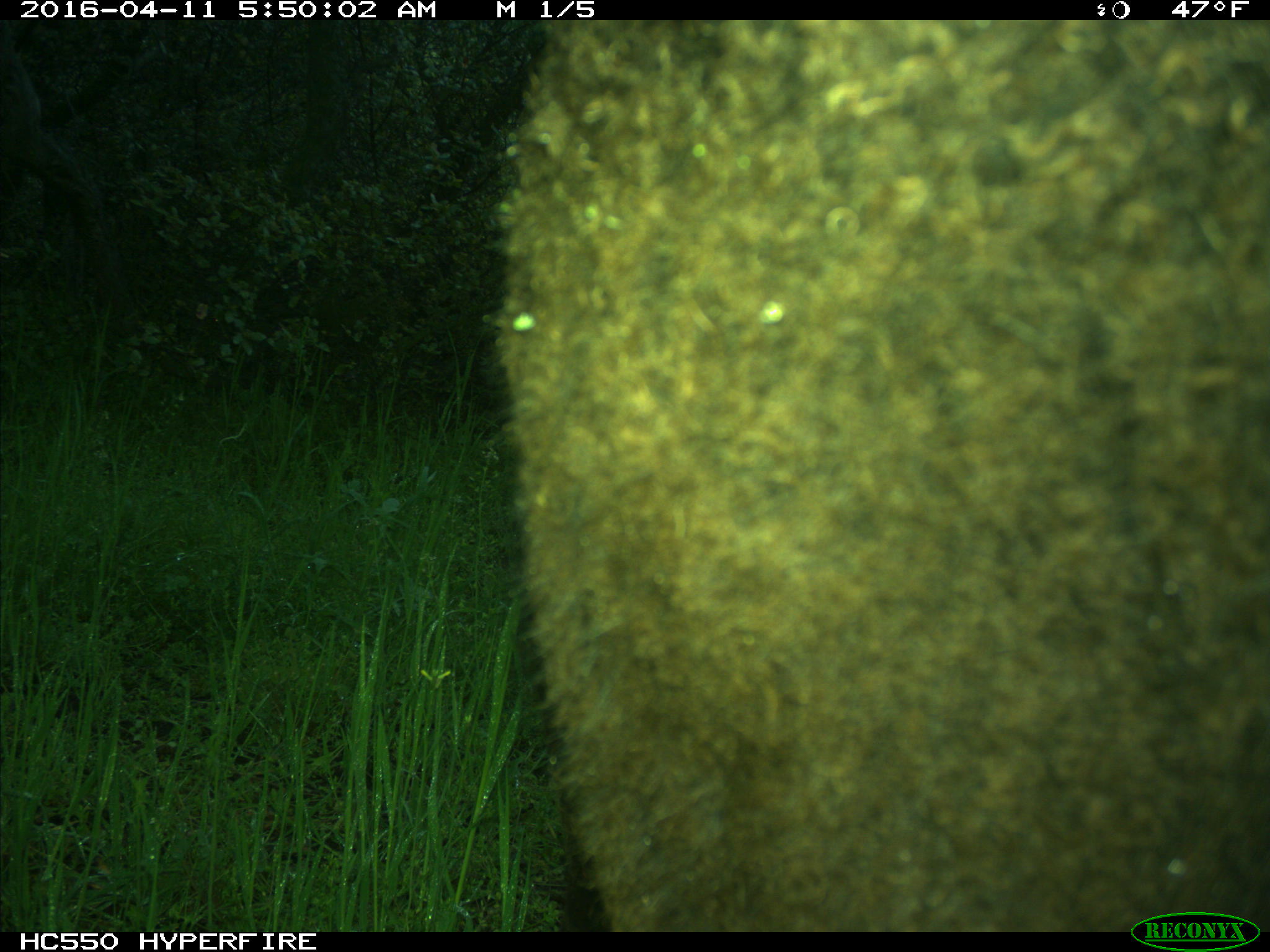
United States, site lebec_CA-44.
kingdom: Animalia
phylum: Chordata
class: Mammalia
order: Artiodactyla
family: Bovidae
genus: Bos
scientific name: Bos taurus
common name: domestic cow